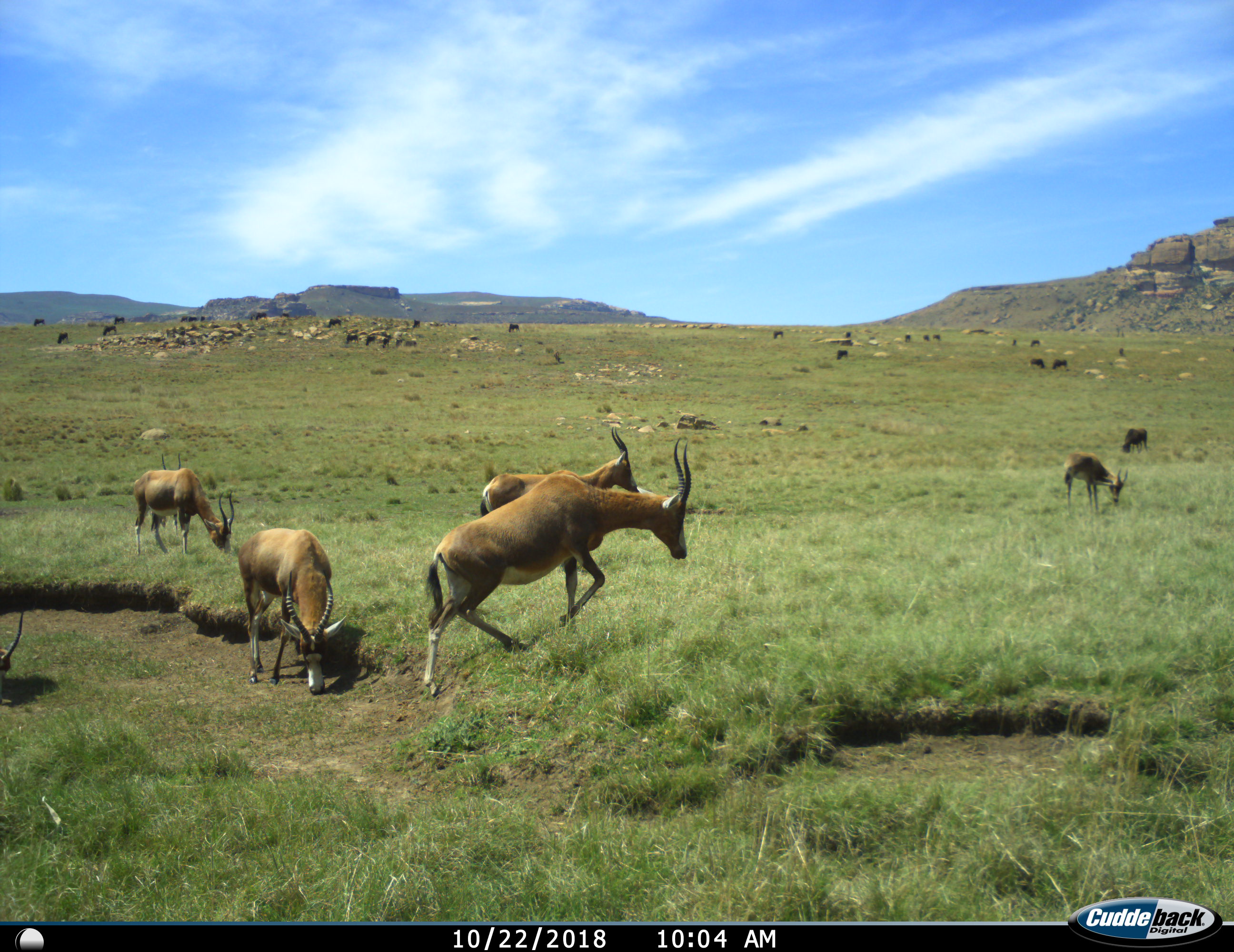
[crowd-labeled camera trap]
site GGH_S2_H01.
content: unidentified animal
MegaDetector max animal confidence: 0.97